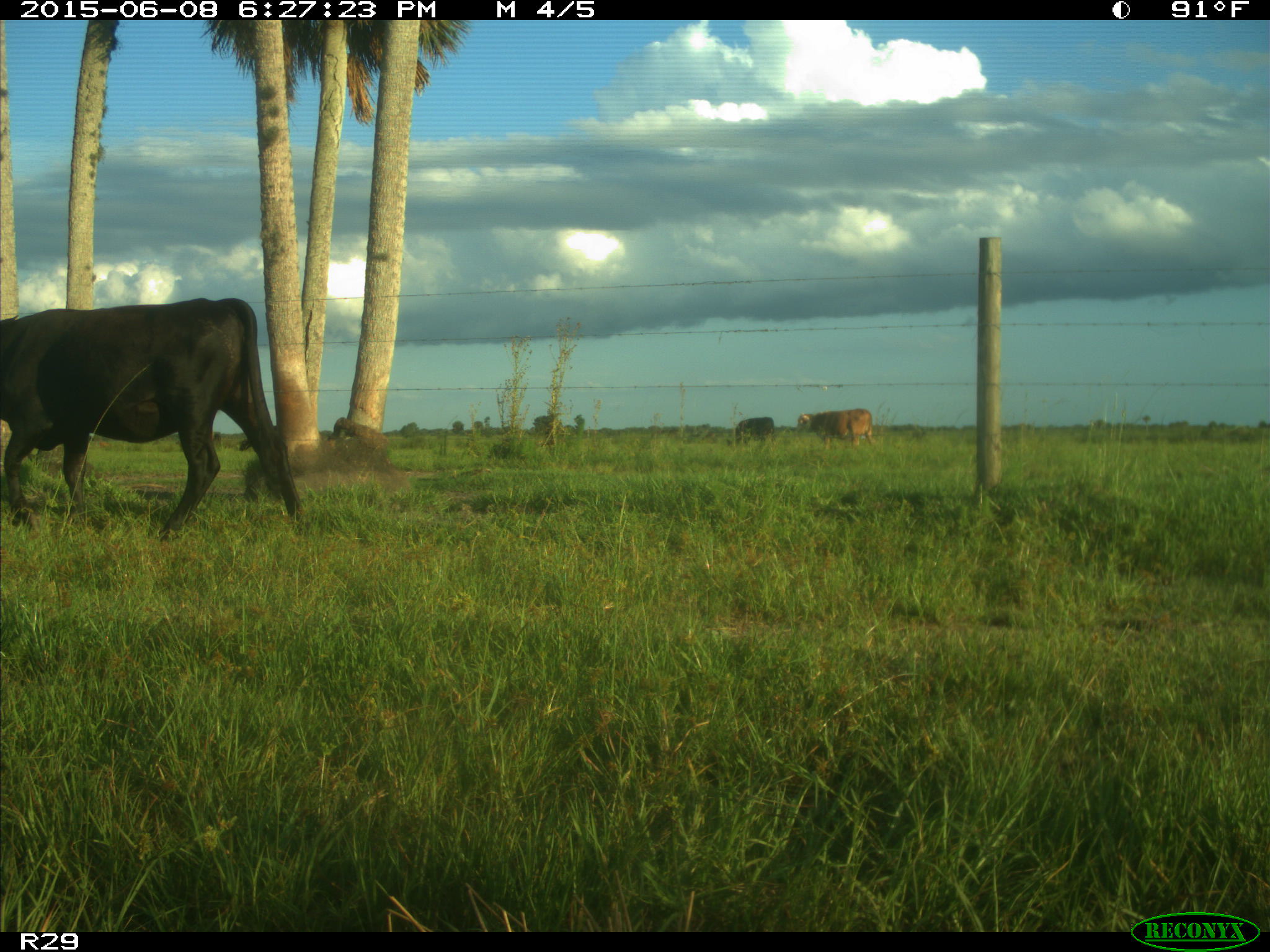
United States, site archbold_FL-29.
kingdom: Animalia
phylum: Chordata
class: Mammalia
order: Artiodactyla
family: Bovidae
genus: Bos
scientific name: Bos taurus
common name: domestic cow